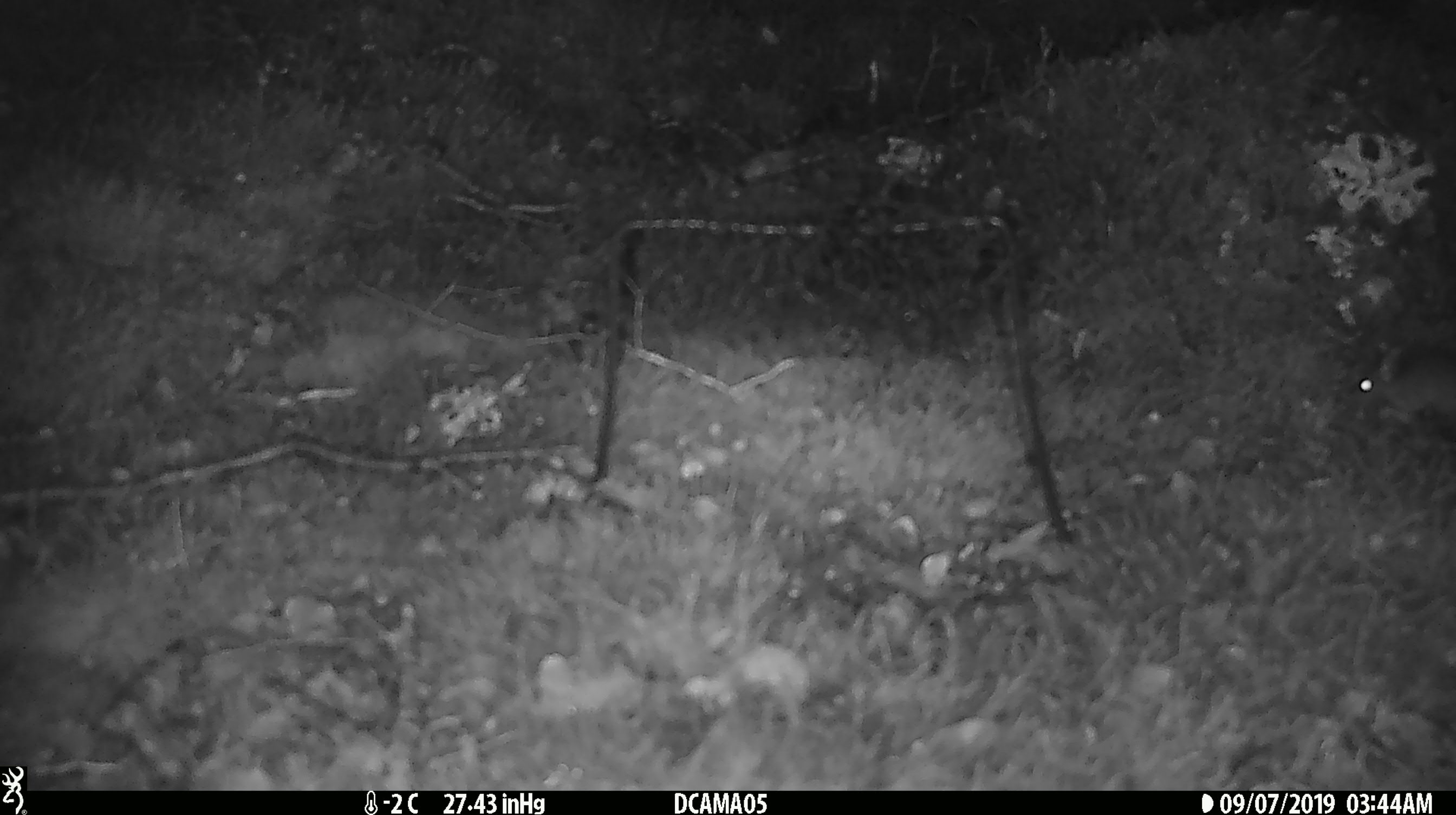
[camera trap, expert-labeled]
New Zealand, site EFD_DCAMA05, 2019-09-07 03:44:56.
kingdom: Animalia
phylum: Chordata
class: Mammalia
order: Rodentia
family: Muridae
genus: Mus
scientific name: Mus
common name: mouse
Mouse (Mus).